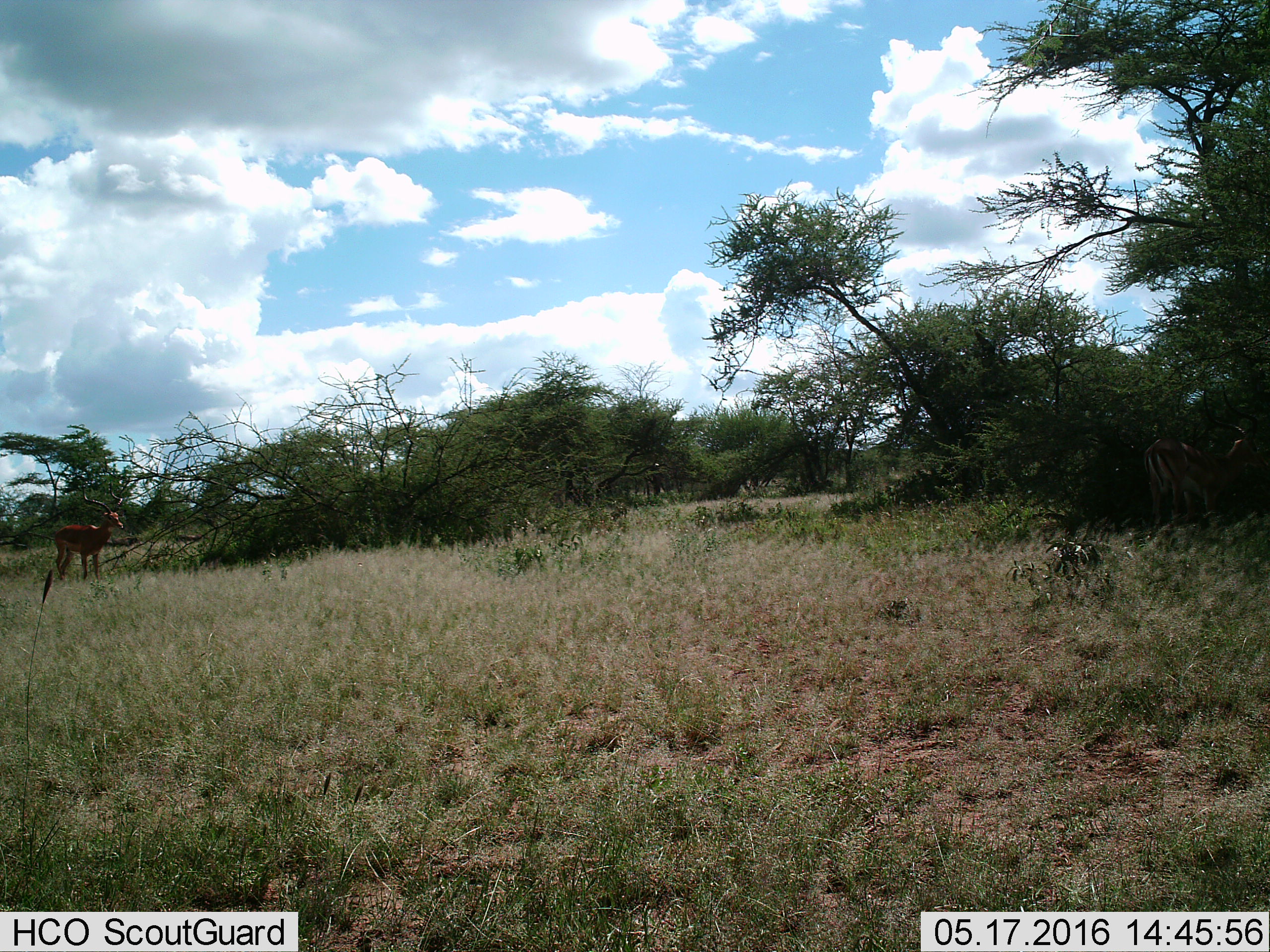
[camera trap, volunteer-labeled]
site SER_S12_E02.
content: unidentified animal